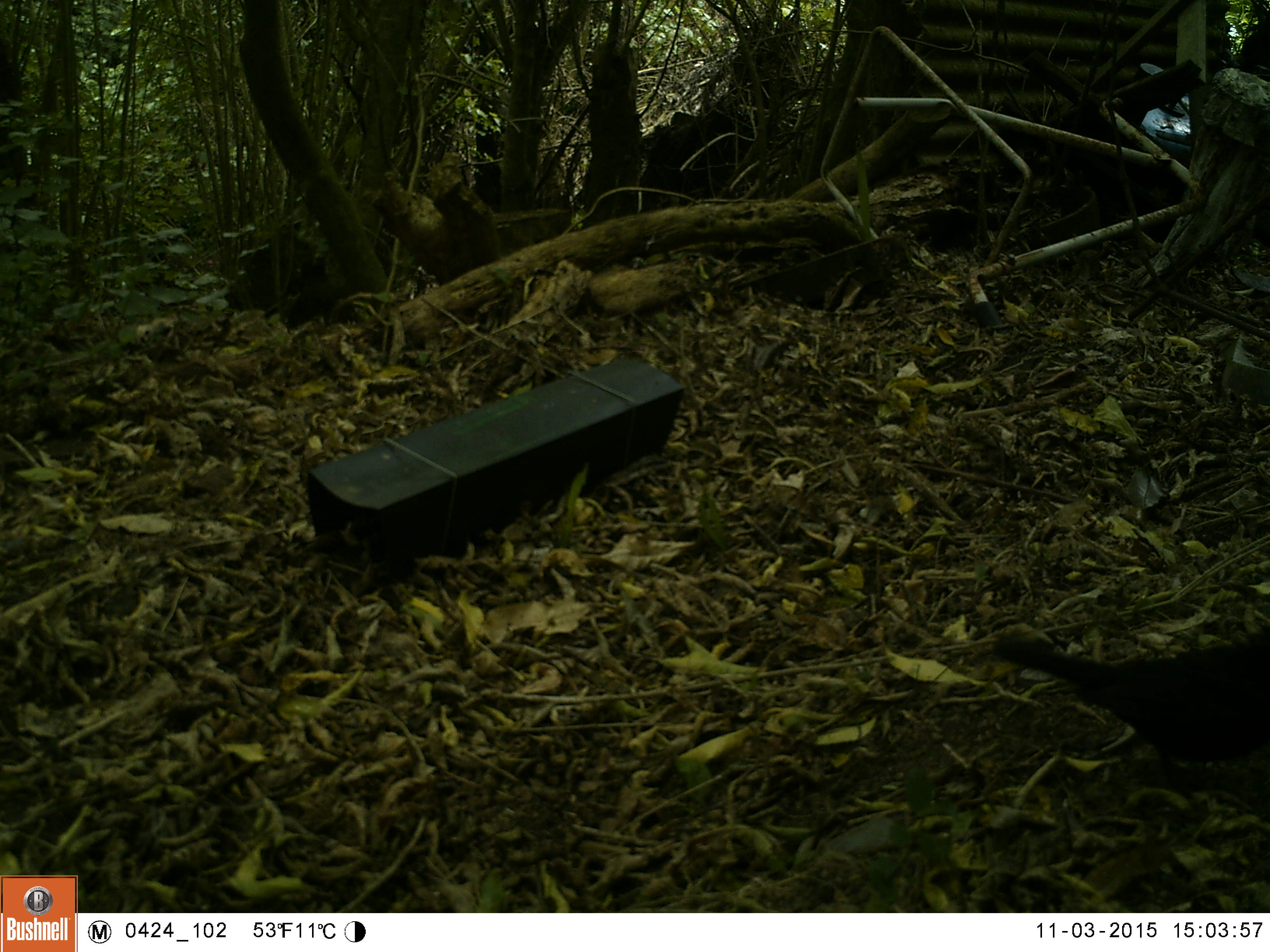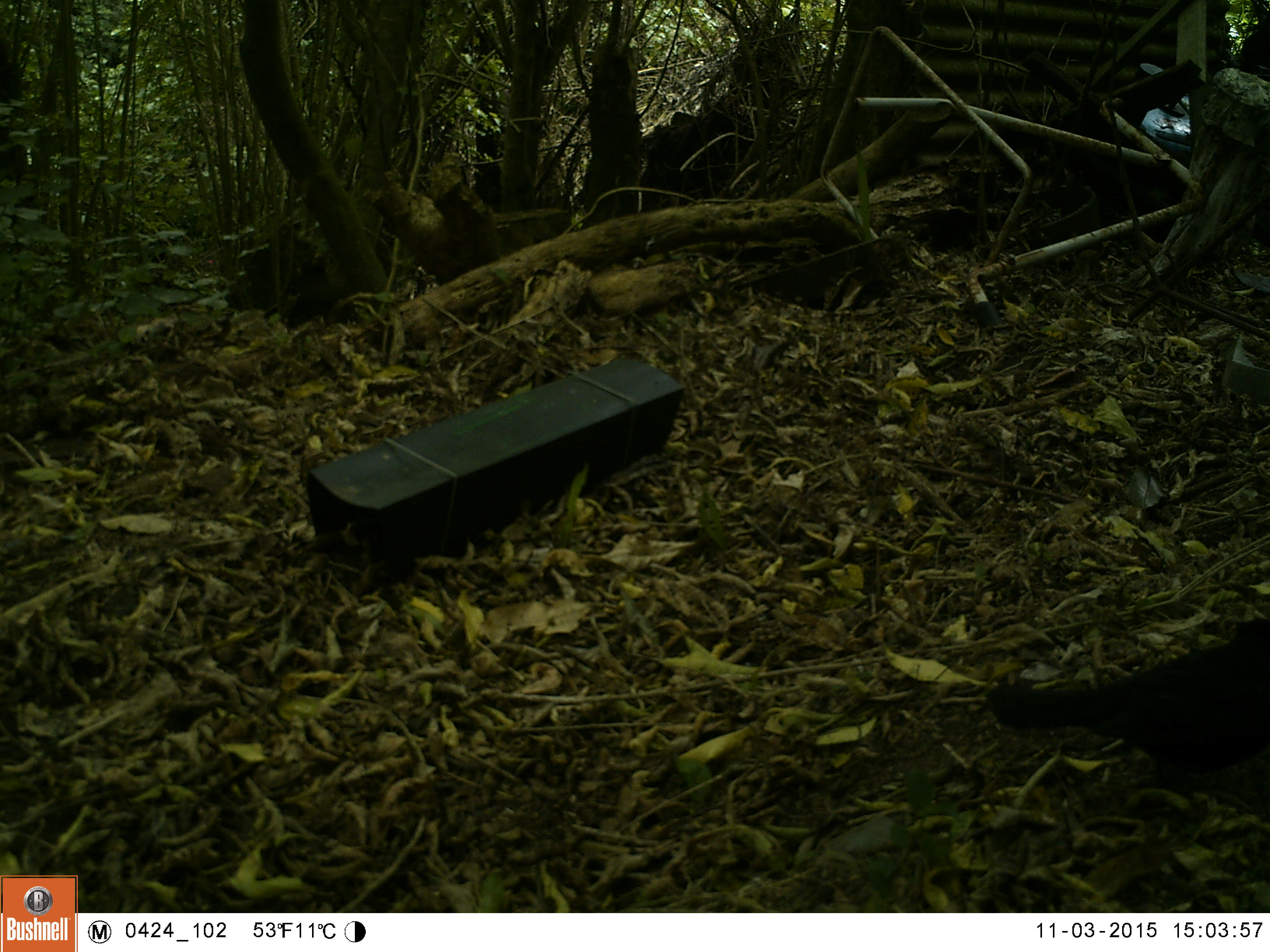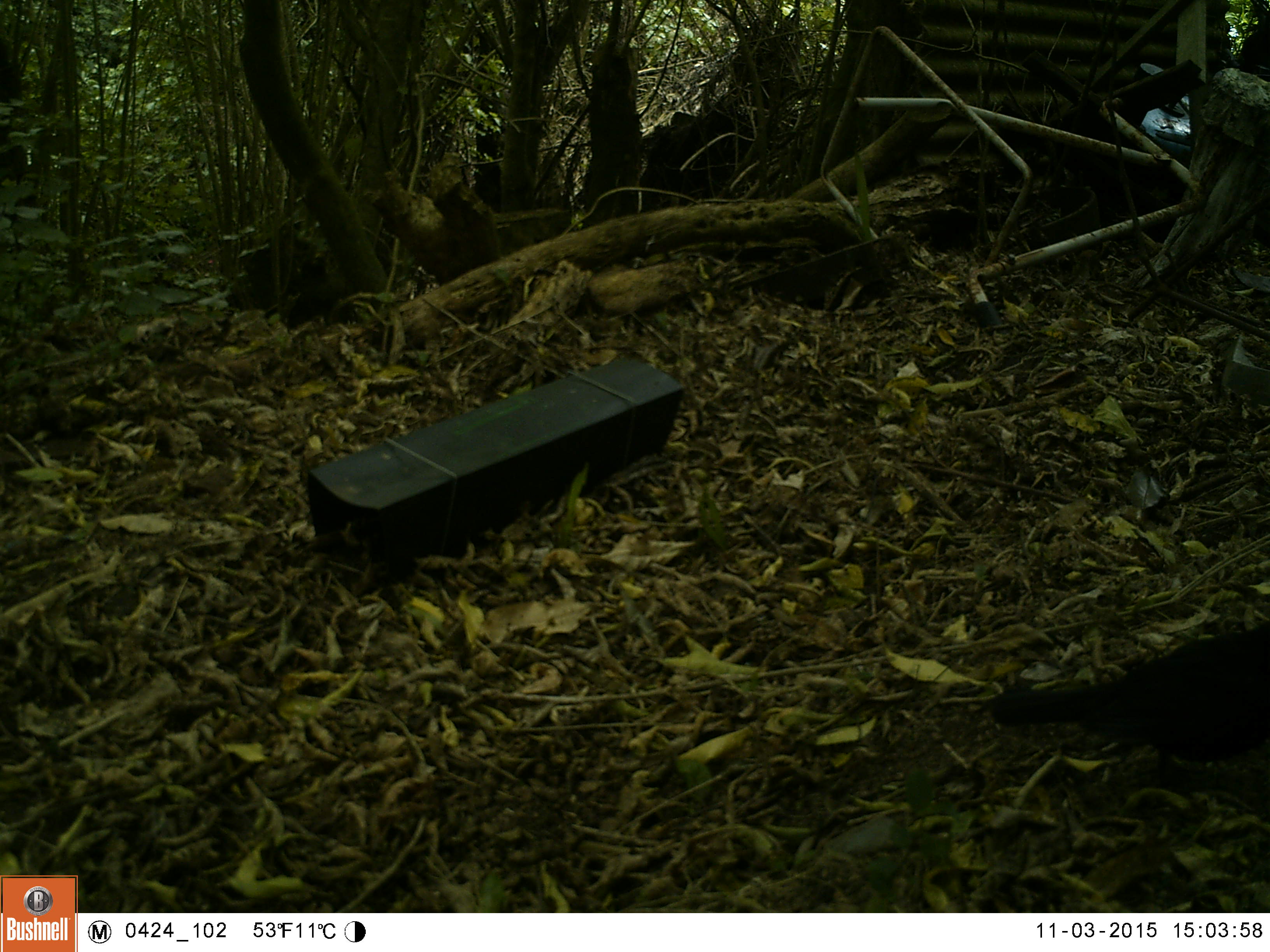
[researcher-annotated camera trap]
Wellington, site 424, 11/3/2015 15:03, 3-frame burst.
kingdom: Animalia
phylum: Chordata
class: Aves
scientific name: Aves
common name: bird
Bird (Aves).